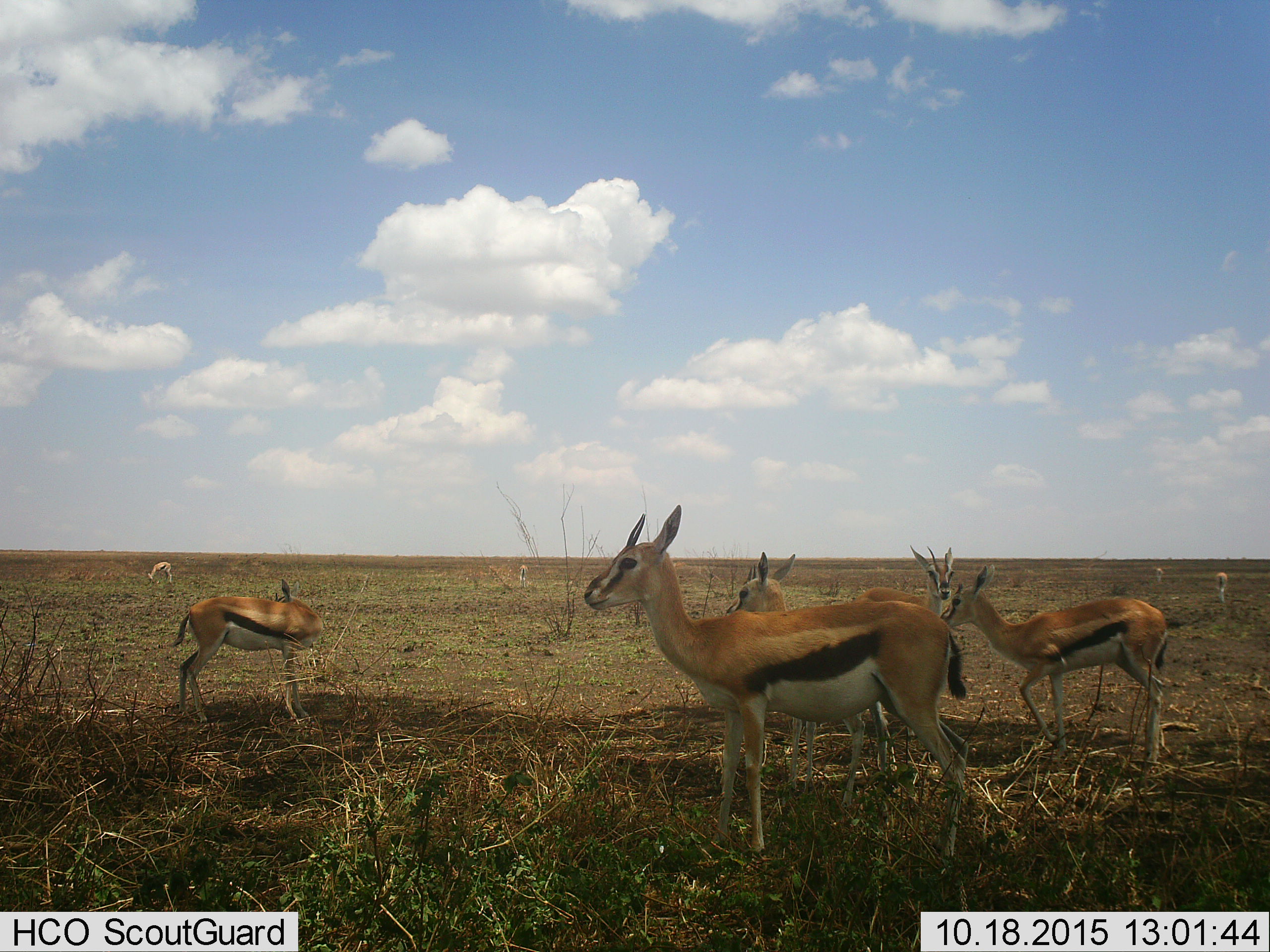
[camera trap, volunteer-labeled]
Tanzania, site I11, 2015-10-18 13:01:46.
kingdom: Animalia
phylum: Chordata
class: Mammalia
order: Artiodactyla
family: Bovidae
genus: Eudorcas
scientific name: Eudorcas thomsonii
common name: thomson's gazelle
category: gazellethomsons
Gazellethomsons (thomson's gazelle) (Eudorcas thomsonii), count 9. Behavior (volunteer vote fractions): standing 100%, resting 0%, moving 40%, interacting 10%. Young present (vote fraction): 0%. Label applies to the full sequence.